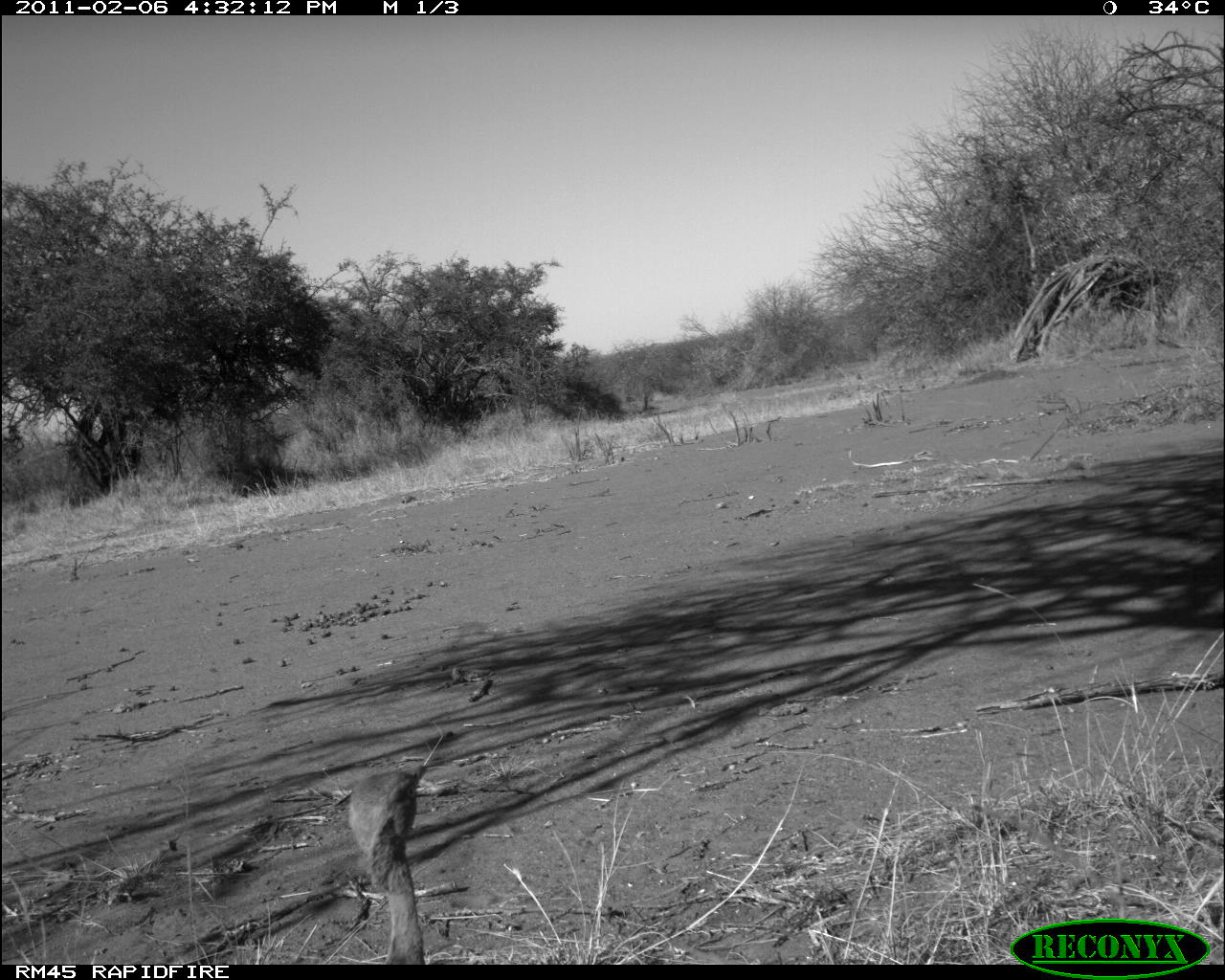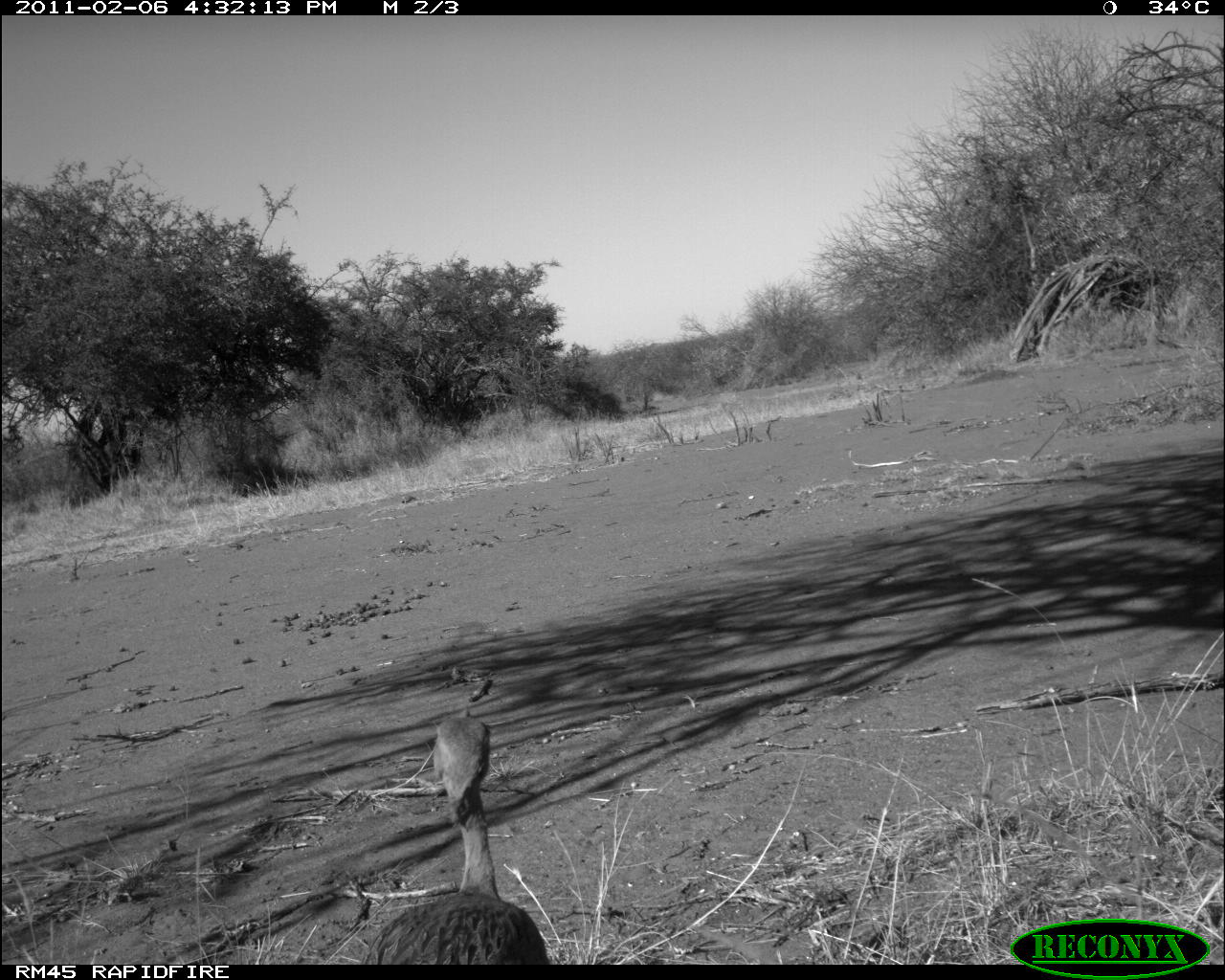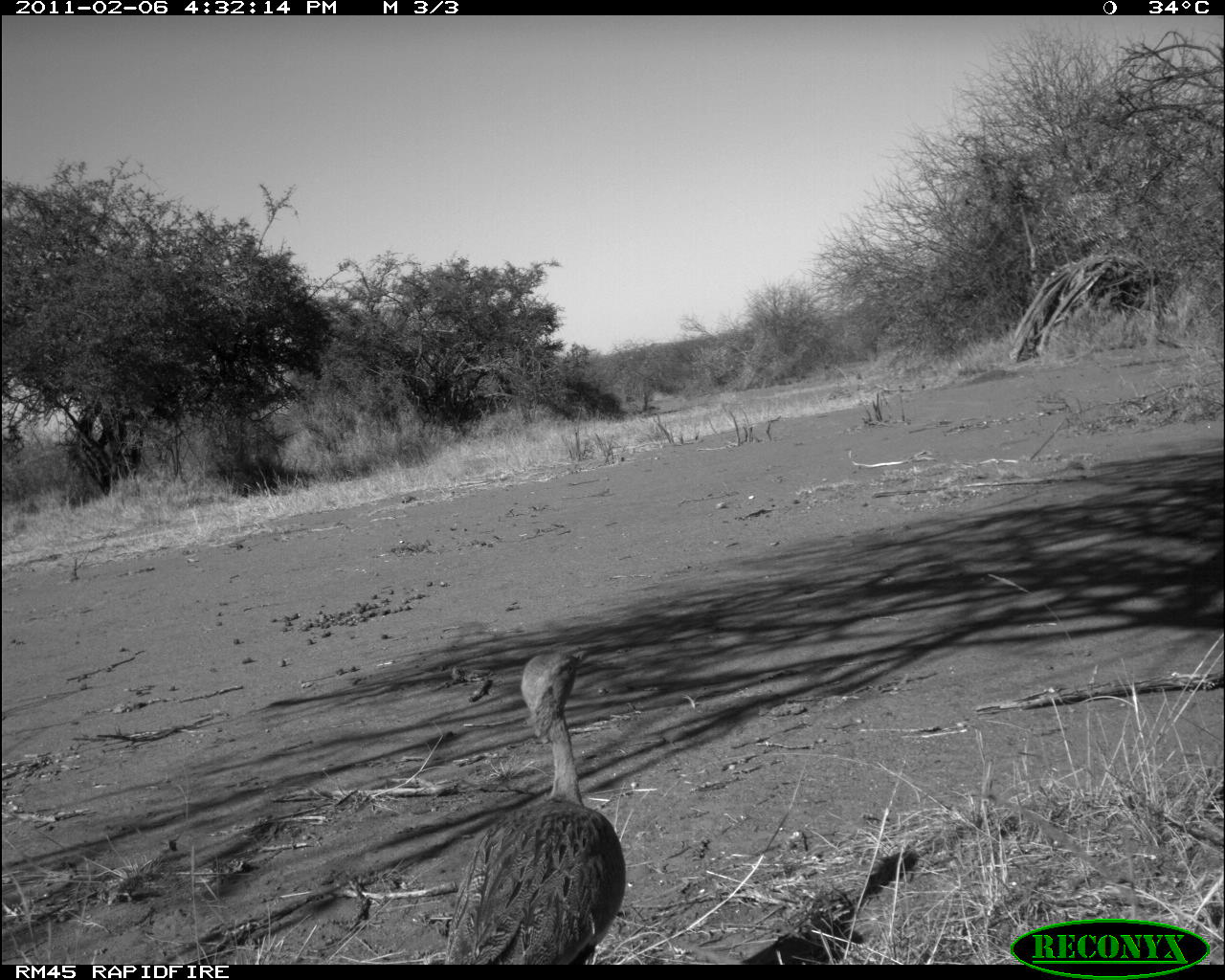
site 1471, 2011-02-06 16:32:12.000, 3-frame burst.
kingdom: Animalia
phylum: Chordata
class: Aves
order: Otidiformes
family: Otididae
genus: Eupodotis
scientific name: Eupodotis senegalensis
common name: white-bellied bustard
Eupodotis senegalensis (white-bellied bustard), count 1.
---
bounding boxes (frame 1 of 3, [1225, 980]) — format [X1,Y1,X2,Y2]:
eupodotis senegalensis: [347,762,433,965]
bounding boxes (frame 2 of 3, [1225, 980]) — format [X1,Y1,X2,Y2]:
eupodotis senegalensis: [363,709,552,964]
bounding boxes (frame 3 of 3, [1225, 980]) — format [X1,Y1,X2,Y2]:
eupodotis senegalensis: [447,642,624,964]